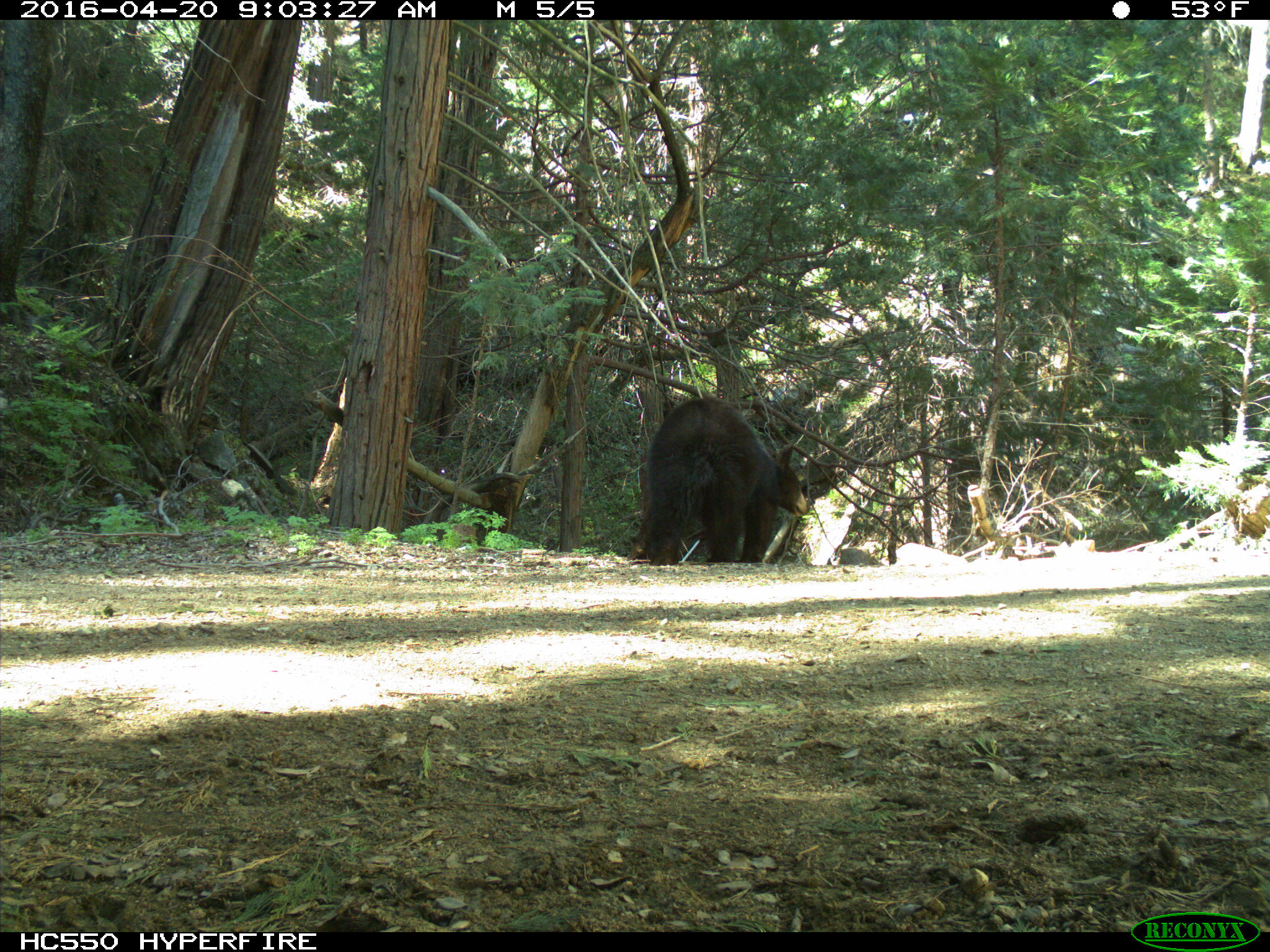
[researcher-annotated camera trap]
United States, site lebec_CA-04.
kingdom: Animalia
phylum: Chordata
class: Mammalia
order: Carnivora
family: Ursidae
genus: Ursus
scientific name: Ursus americanus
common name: american black bear